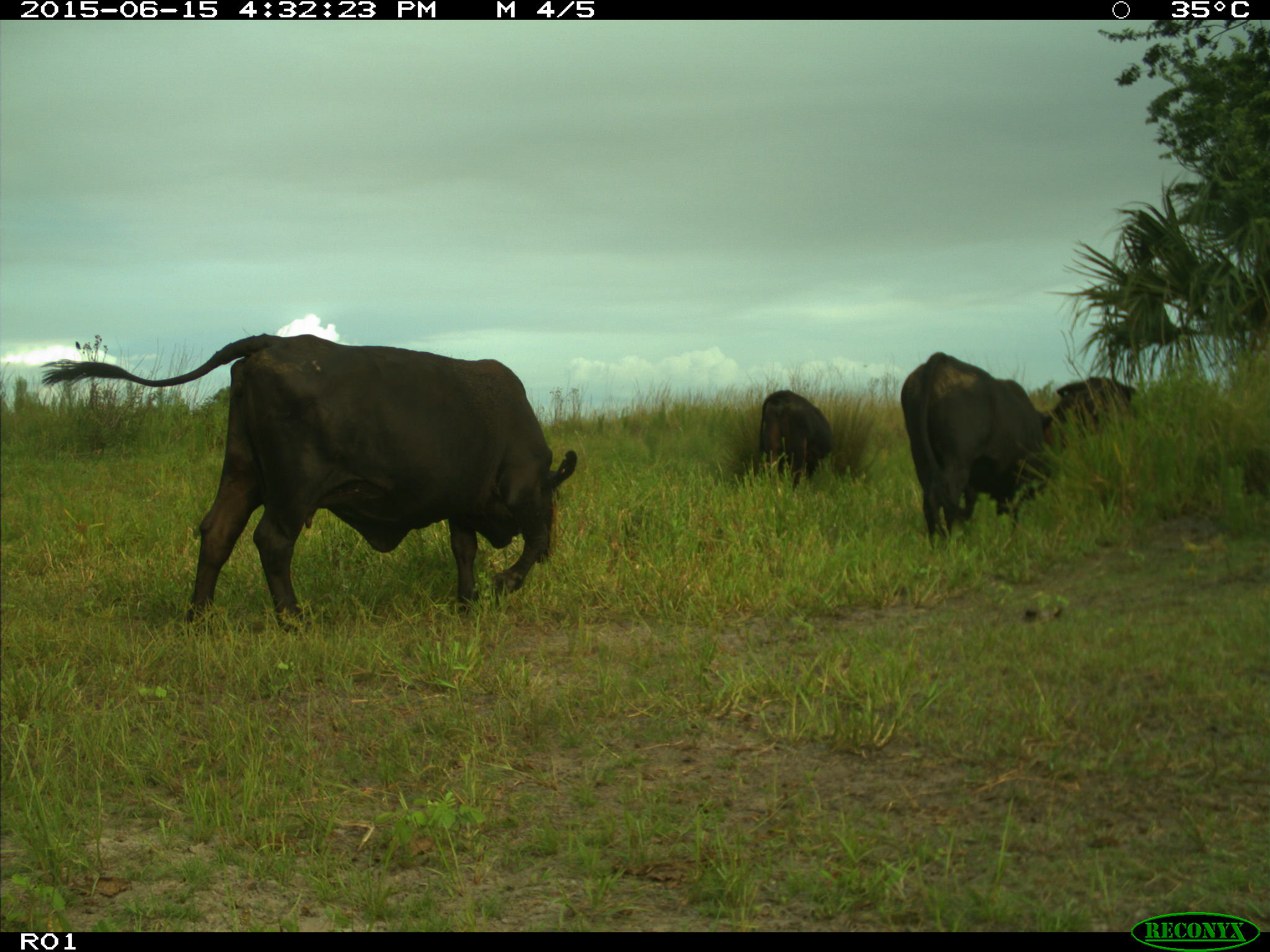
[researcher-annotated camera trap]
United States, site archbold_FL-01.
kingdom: Animalia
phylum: Chordata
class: Mammalia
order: Artiodactyla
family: Bovidae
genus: Bos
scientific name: Bos taurus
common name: domestic cow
Bos taurus (domestic cow).